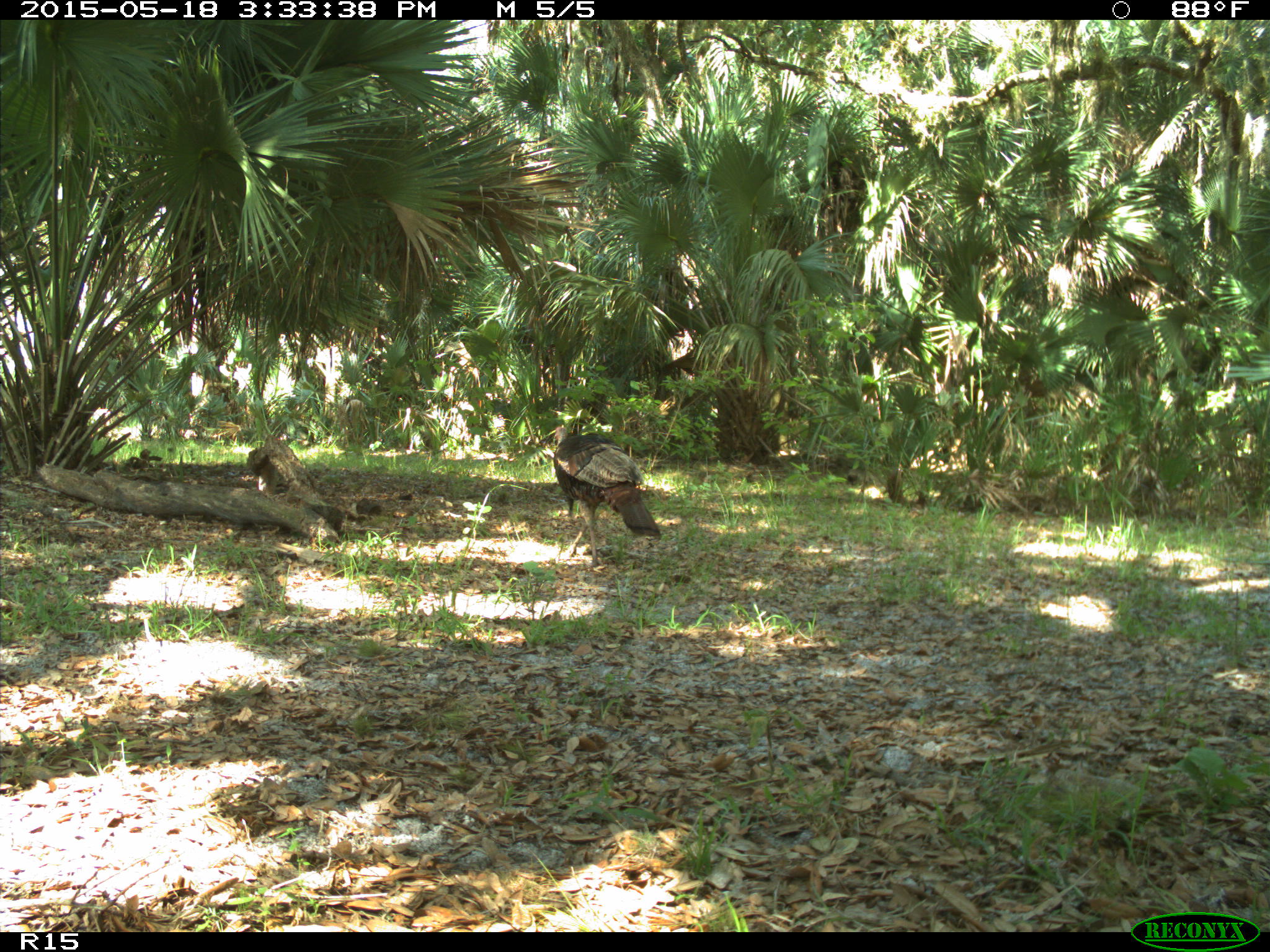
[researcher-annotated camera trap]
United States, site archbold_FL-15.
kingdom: Animalia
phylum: Chordata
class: Aves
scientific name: Aves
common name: birds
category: unidentified bird